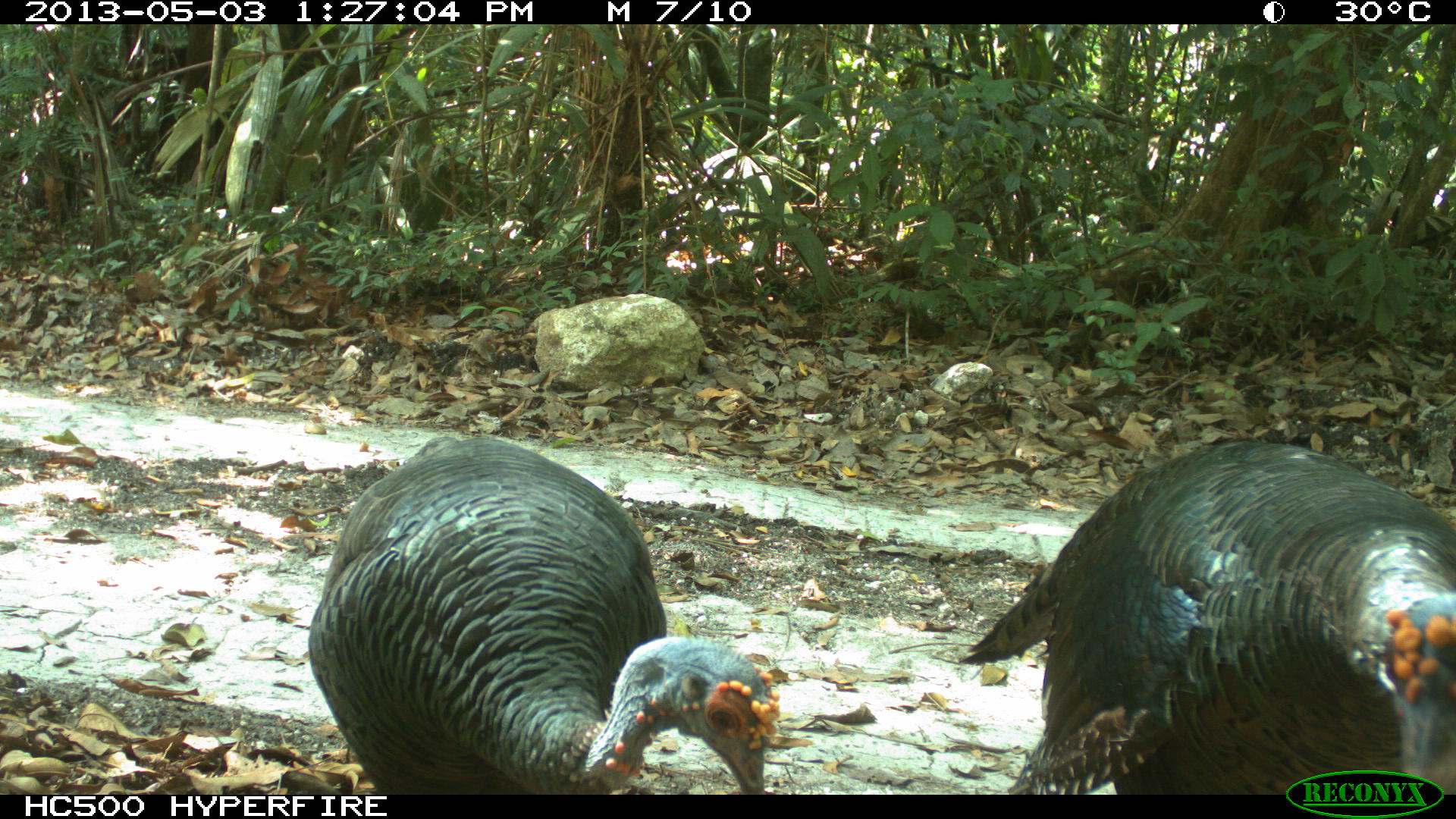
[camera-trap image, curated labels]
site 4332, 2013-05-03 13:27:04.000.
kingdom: Animalia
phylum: Chordata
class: Aves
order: Galliformes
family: Phasianidae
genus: Meleagris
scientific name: Meleagris ocellata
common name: ocellated turkey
Meleagris ocellata (ocellated turkey), count 2.